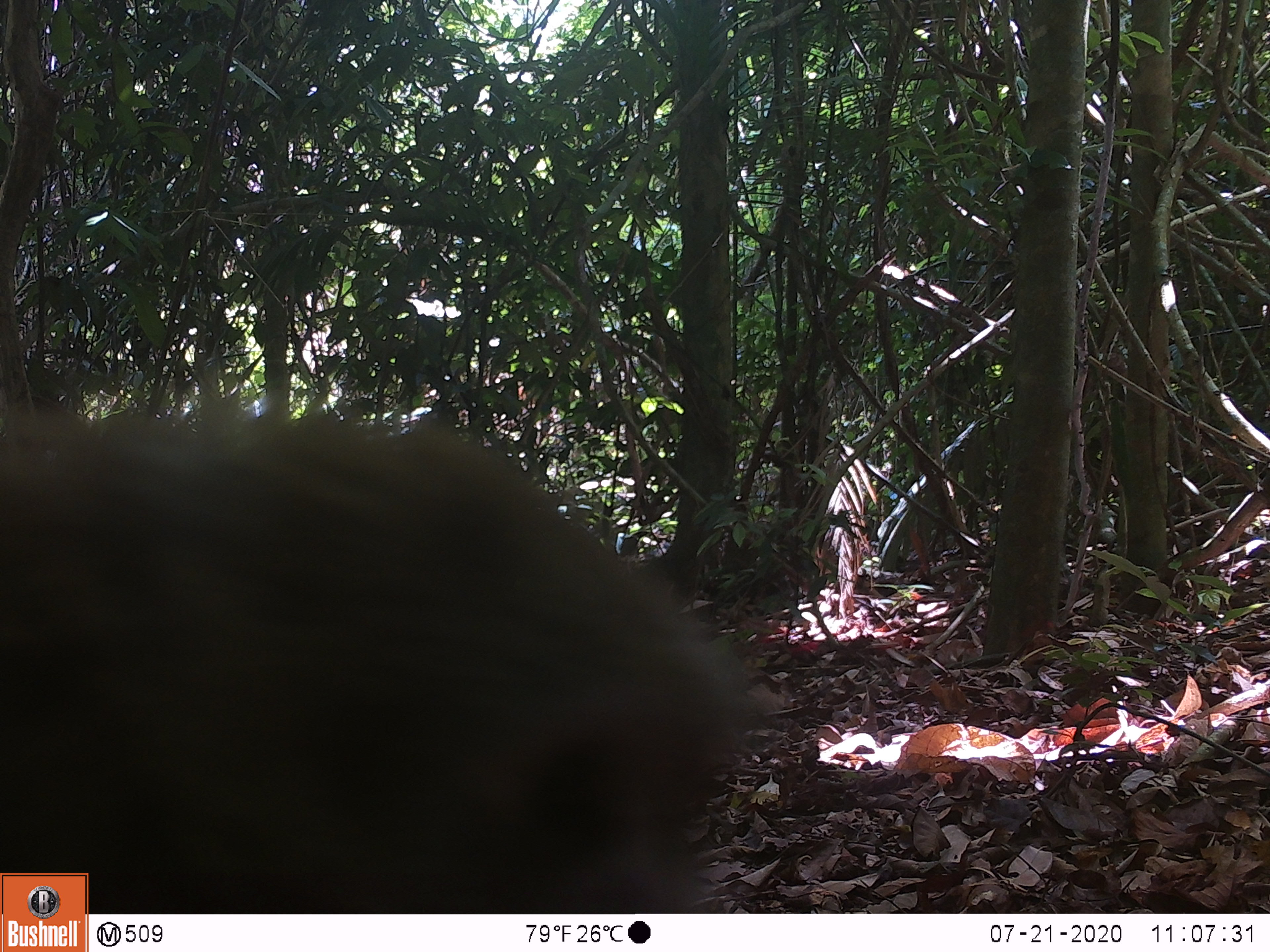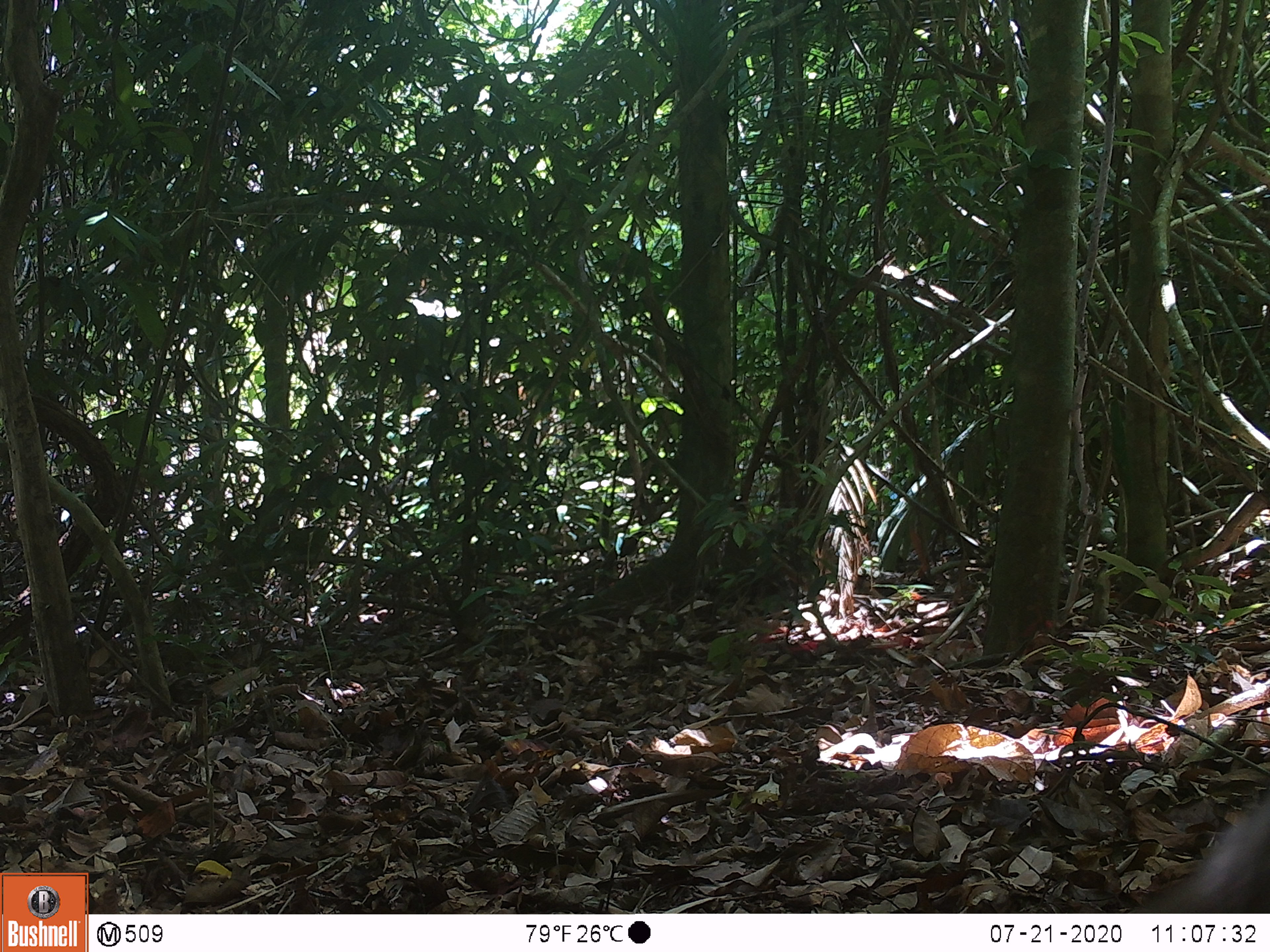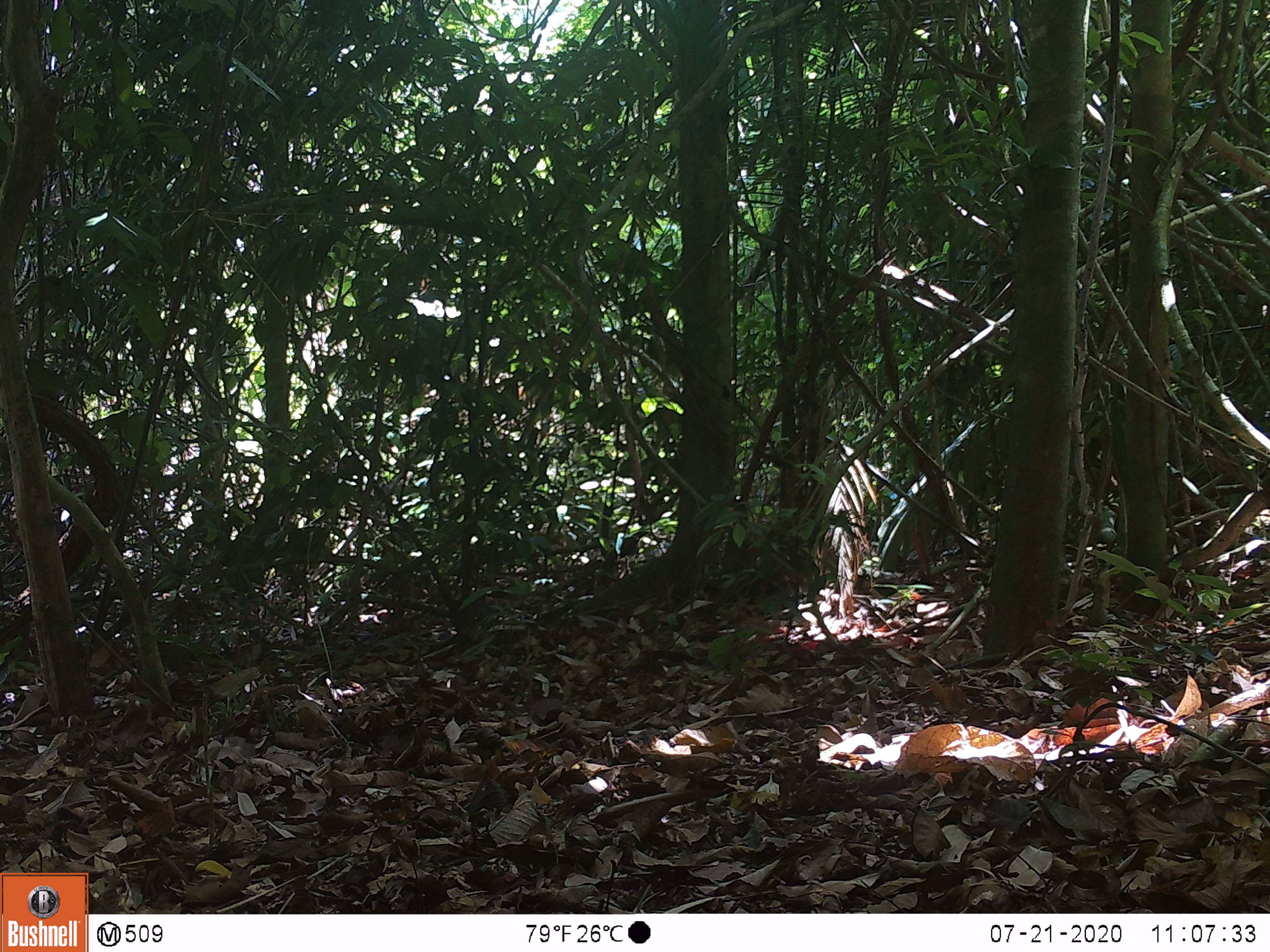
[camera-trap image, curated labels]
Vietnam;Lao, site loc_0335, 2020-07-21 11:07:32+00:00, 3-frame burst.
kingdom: Animalia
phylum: Chordata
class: Mammalia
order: Primates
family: Cercopithecidae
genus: Macaca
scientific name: Macaca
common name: macaques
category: assam or rhesus macaque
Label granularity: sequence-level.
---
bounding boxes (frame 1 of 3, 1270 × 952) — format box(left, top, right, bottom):
assam or rhesus macaque: box(0, 394, 745, 910)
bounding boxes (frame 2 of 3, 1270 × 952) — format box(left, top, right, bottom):
assam or rhesus macaque: box(1132, 795, 1268, 911)